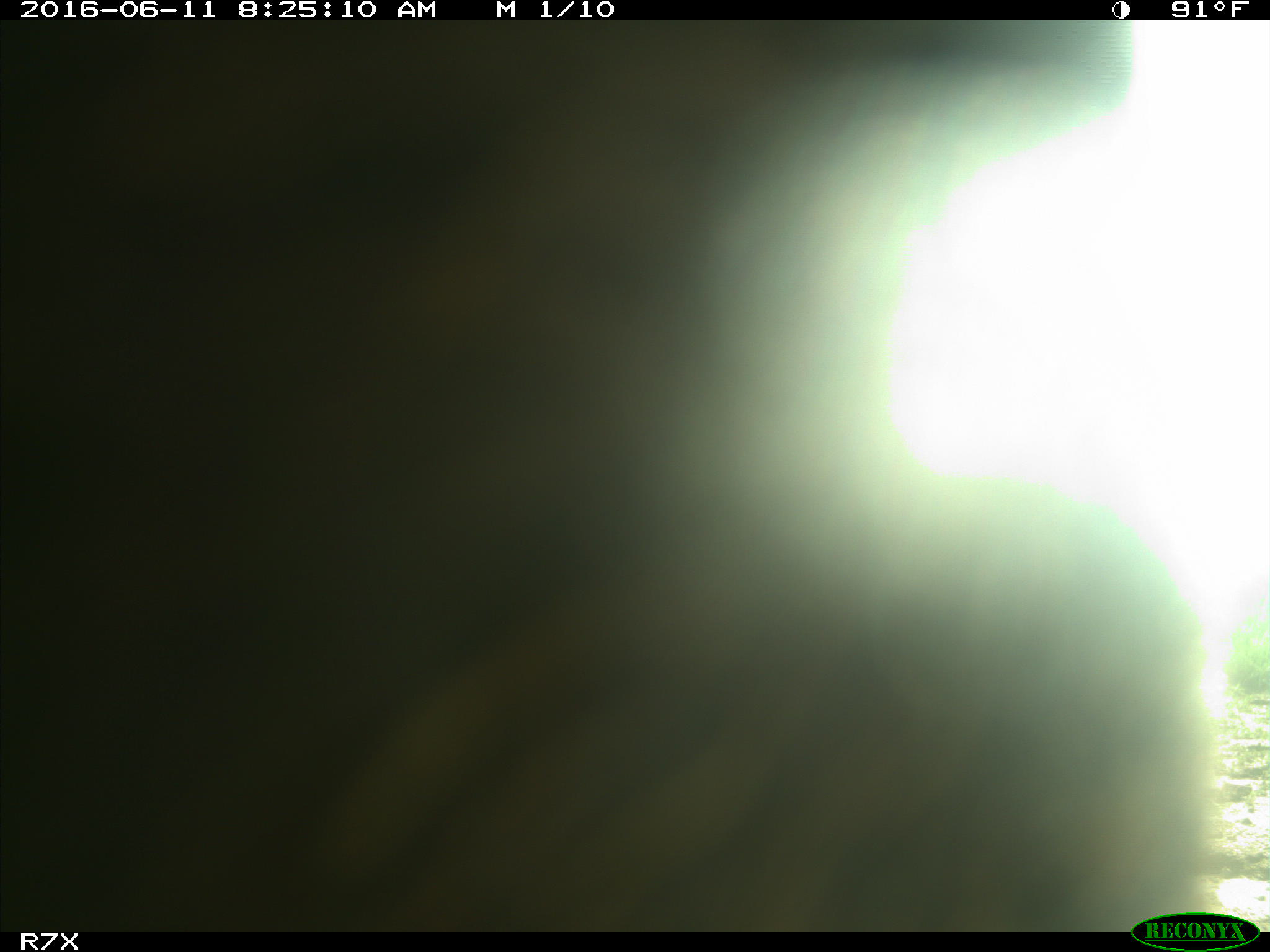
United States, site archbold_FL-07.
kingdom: Animalia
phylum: Chordata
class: Mammalia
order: Artiodactyla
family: Bovidae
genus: Bos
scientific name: Bos taurus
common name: domestic cow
Bos taurus (domestic cow).